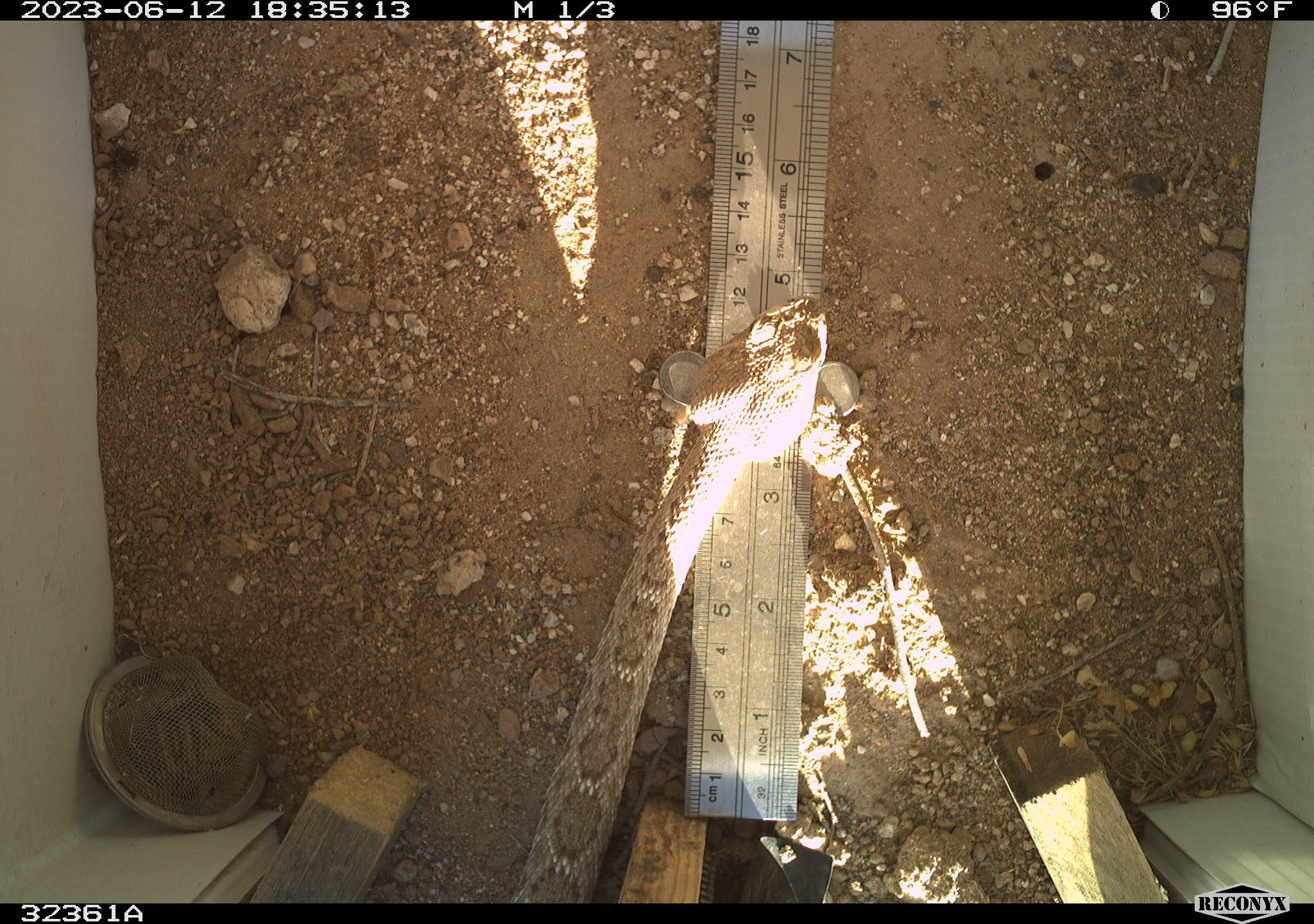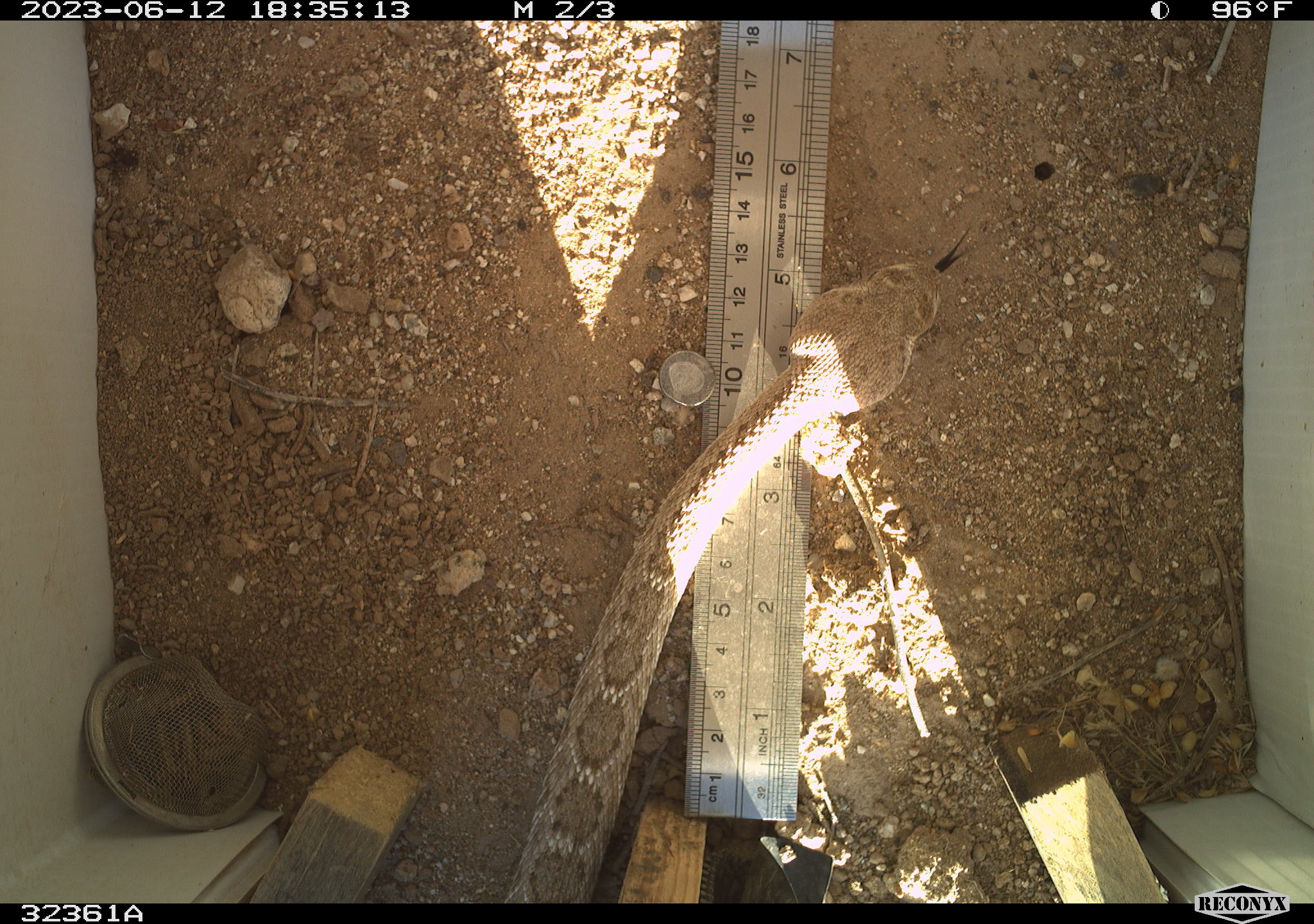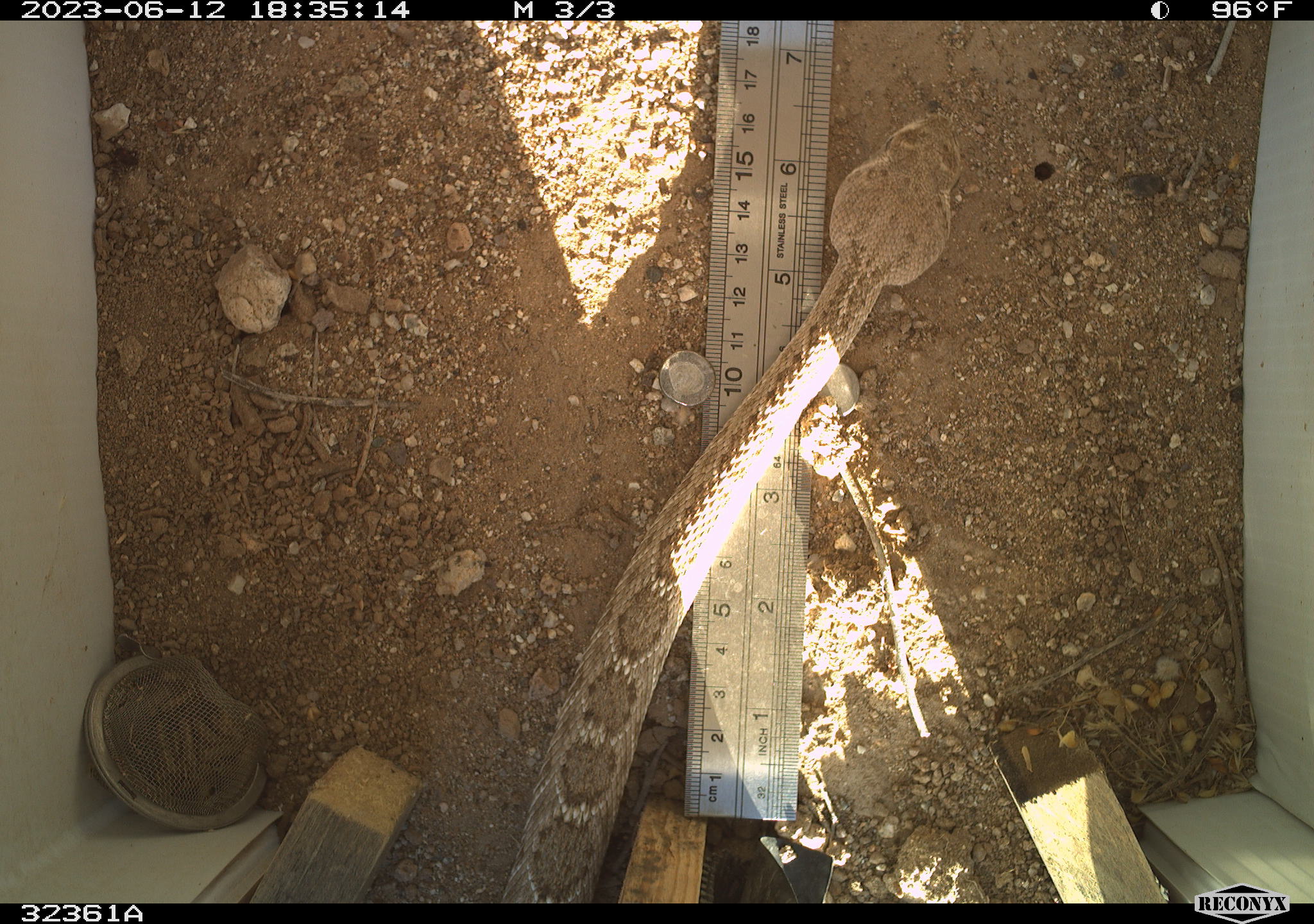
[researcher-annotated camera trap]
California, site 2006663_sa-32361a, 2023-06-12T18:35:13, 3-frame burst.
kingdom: Animalia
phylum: Chordata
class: Reptilia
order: Squamata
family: Viperidae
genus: Crotalus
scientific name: Crotalus scutulatus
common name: mojave rattlesnake